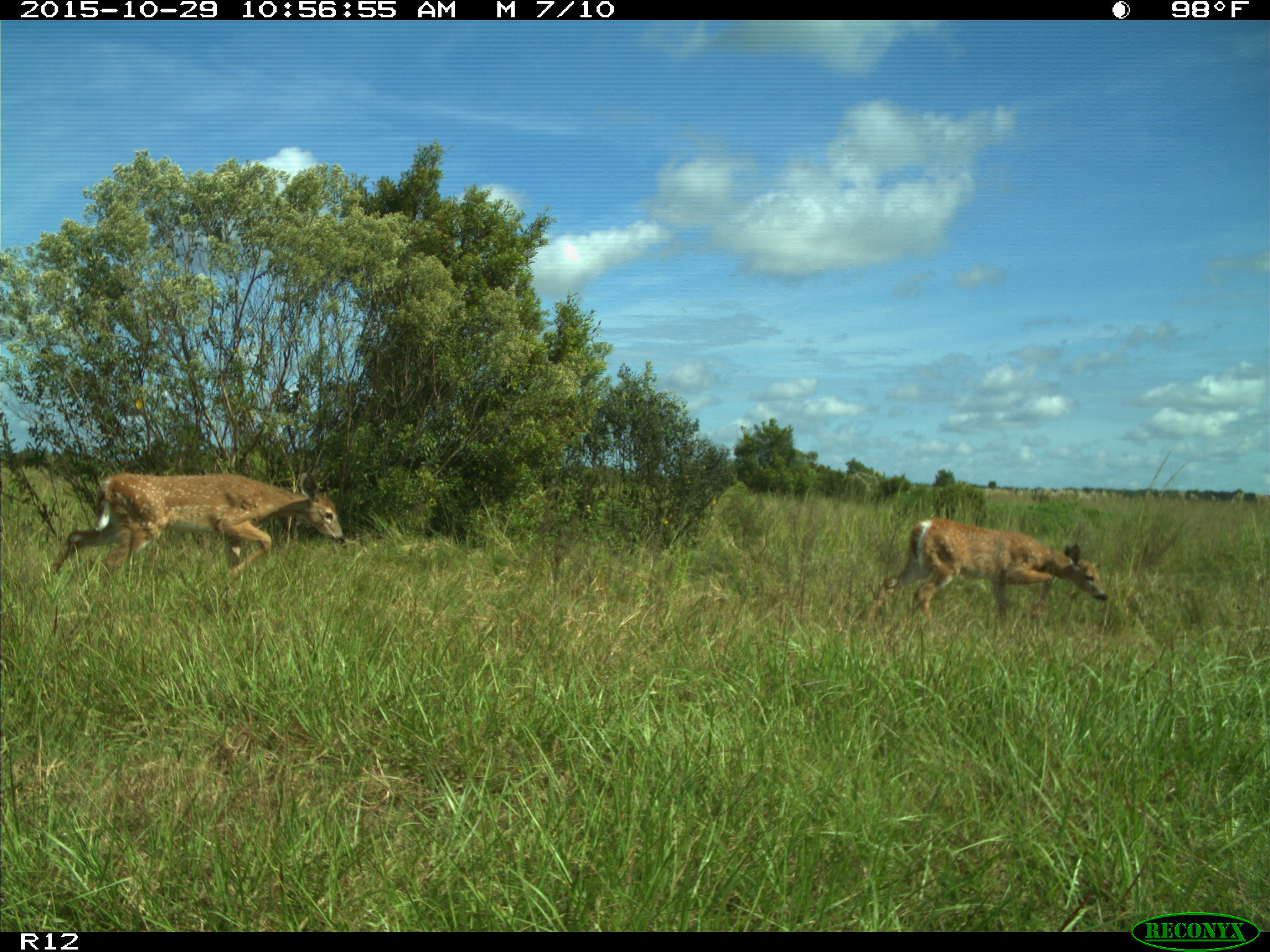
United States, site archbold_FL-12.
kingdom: Animalia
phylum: Chordata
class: Mammalia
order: Artiodactyla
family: Cervidae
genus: Odocoileus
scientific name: Odocoileus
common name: deer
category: unidentified deer